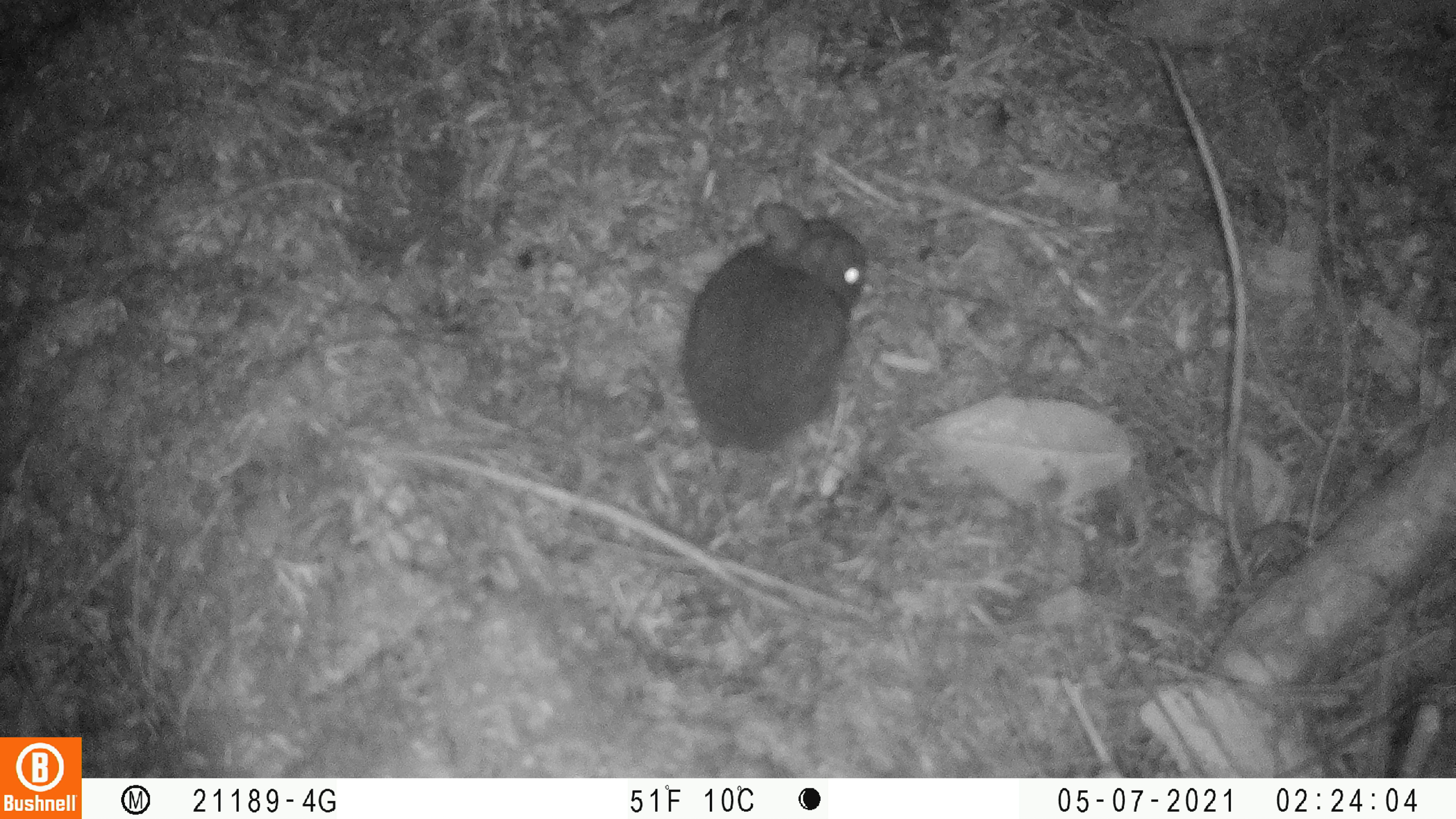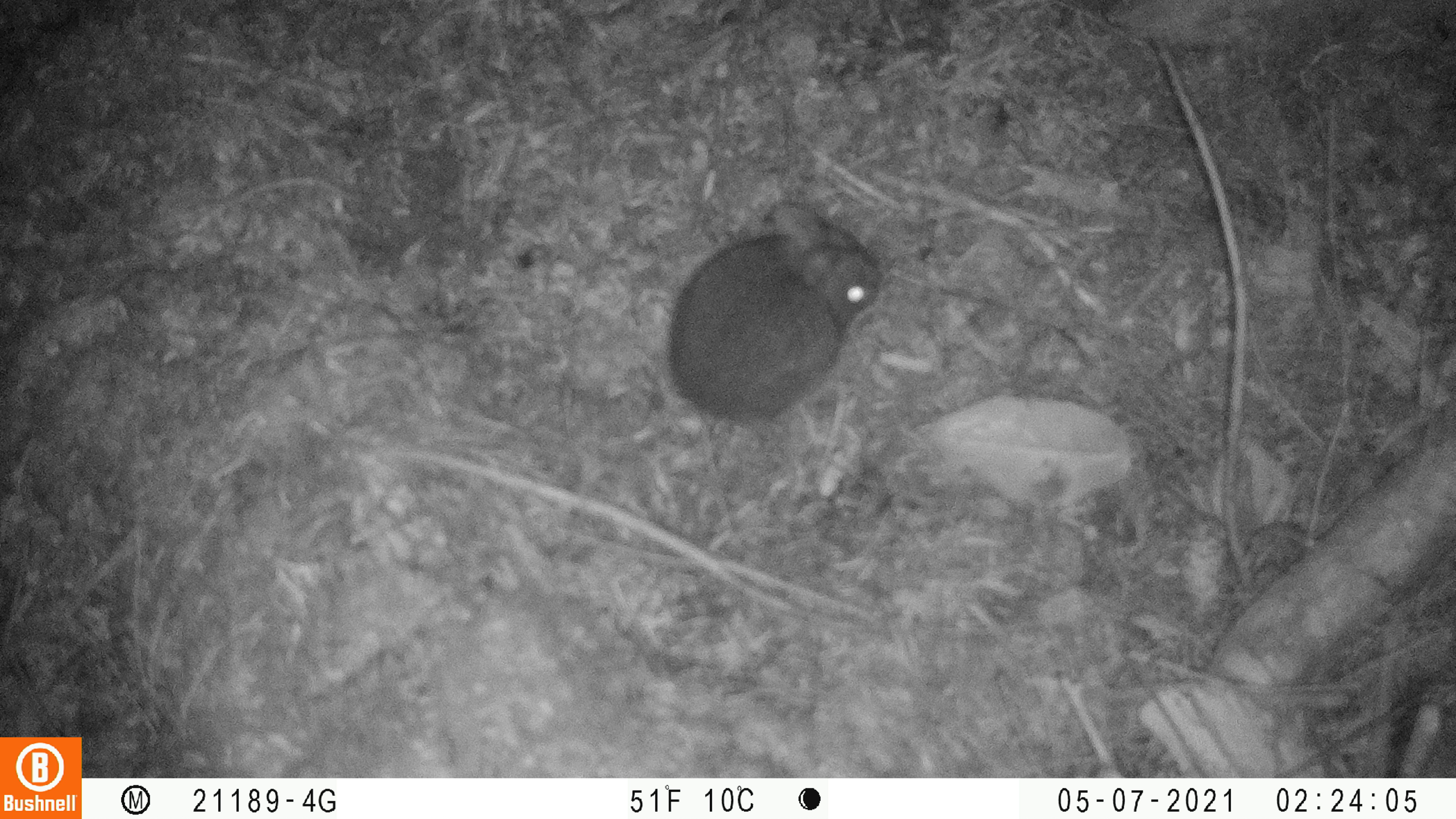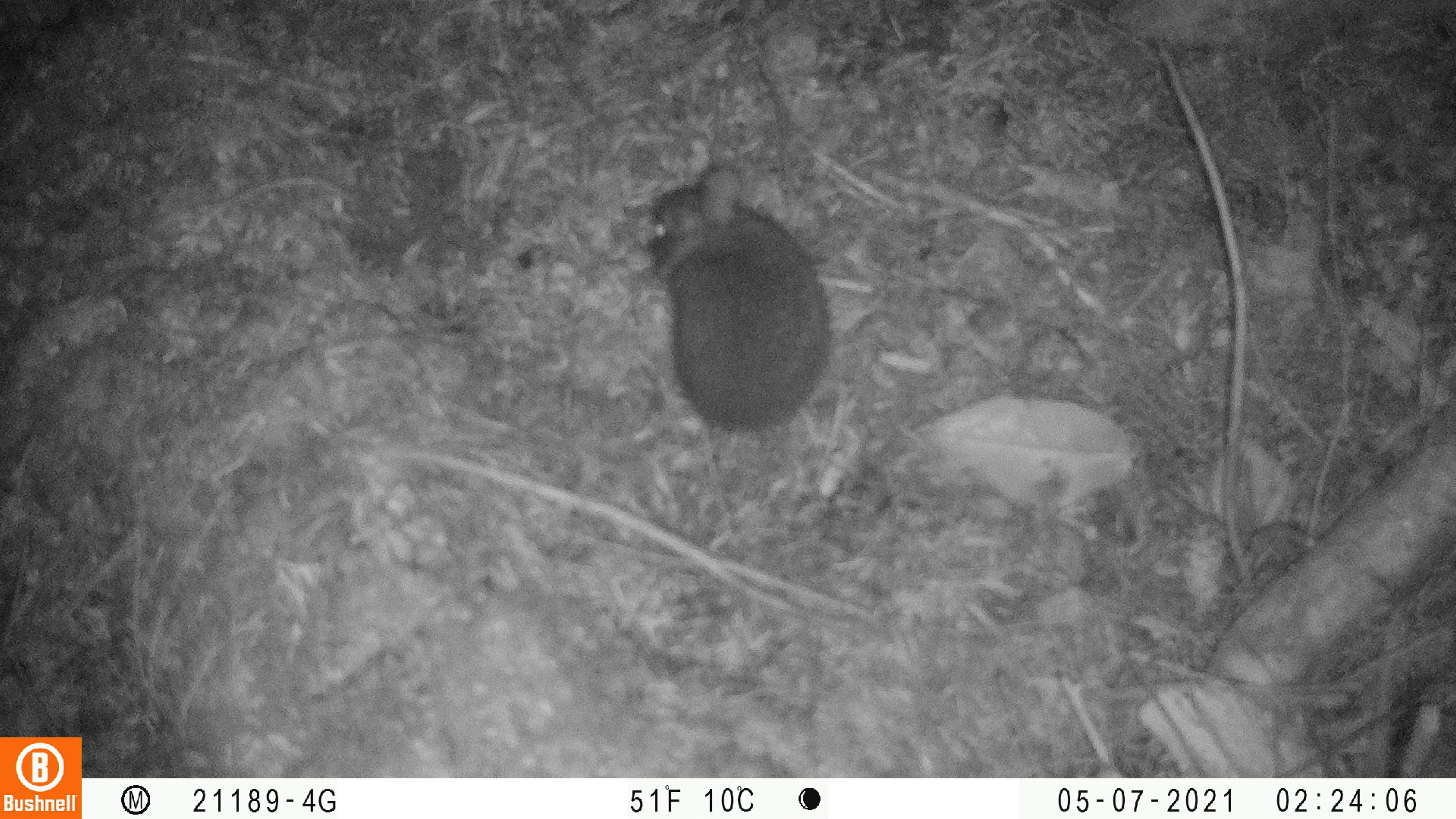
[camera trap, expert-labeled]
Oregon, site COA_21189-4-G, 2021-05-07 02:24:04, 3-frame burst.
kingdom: Animalia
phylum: Chordata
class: Mammalia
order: Lagomorpha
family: Leporidae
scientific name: Leporidae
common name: hares and rabbits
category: leporidae family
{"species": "leporidae family (hares and rabbits) (Leporidae)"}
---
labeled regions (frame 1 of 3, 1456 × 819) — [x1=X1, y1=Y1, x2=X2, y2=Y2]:
leporidae family: [x1=676, y1=193, x2=875, y2=463]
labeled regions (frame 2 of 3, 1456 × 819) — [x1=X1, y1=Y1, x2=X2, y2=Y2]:
leporidae family: [x1=662, y1=193, x2=885, y2=442]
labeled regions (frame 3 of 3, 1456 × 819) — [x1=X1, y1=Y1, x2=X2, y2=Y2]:
leporidae family: [x1=642, y1=162, x2=844, y2=437]